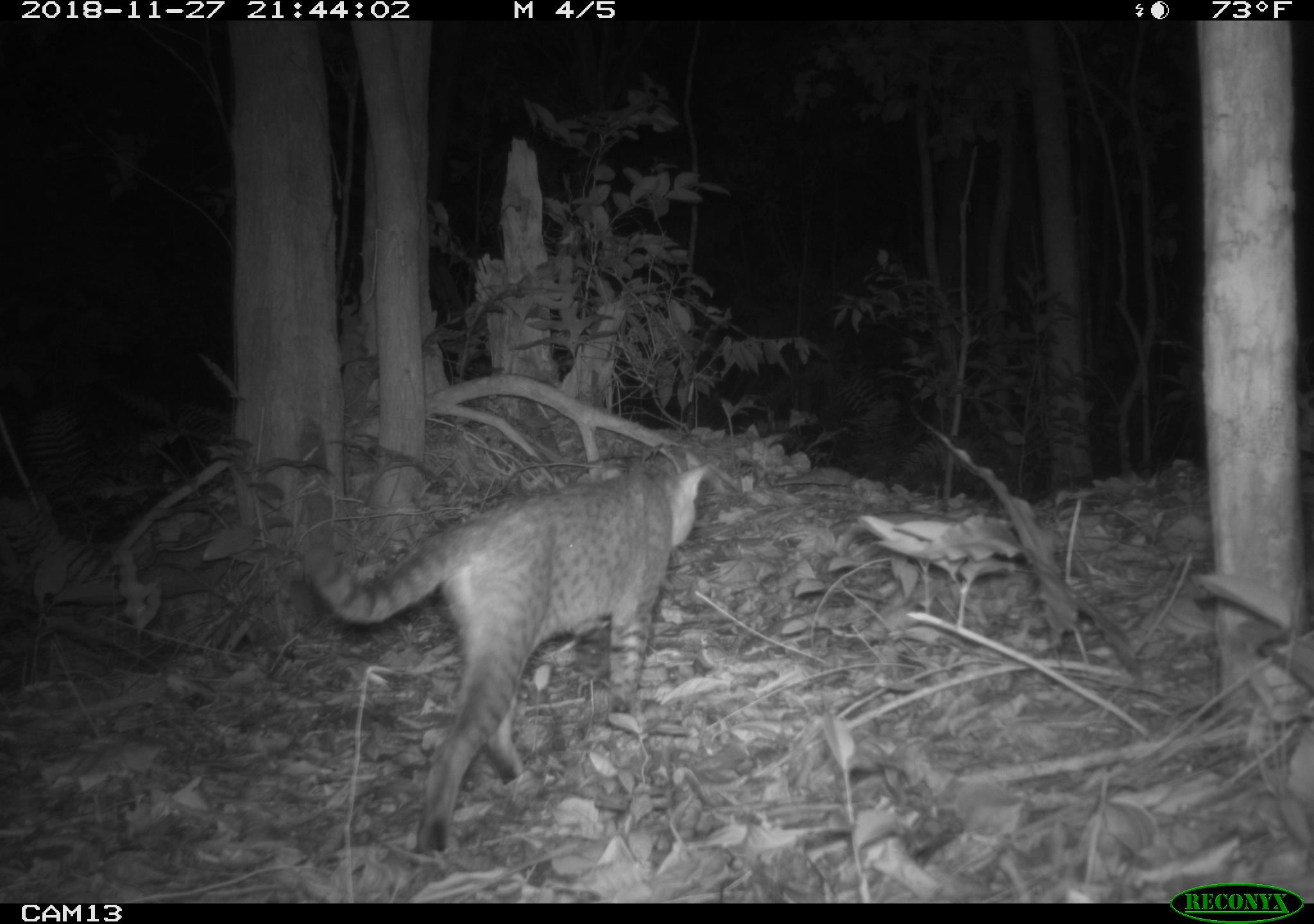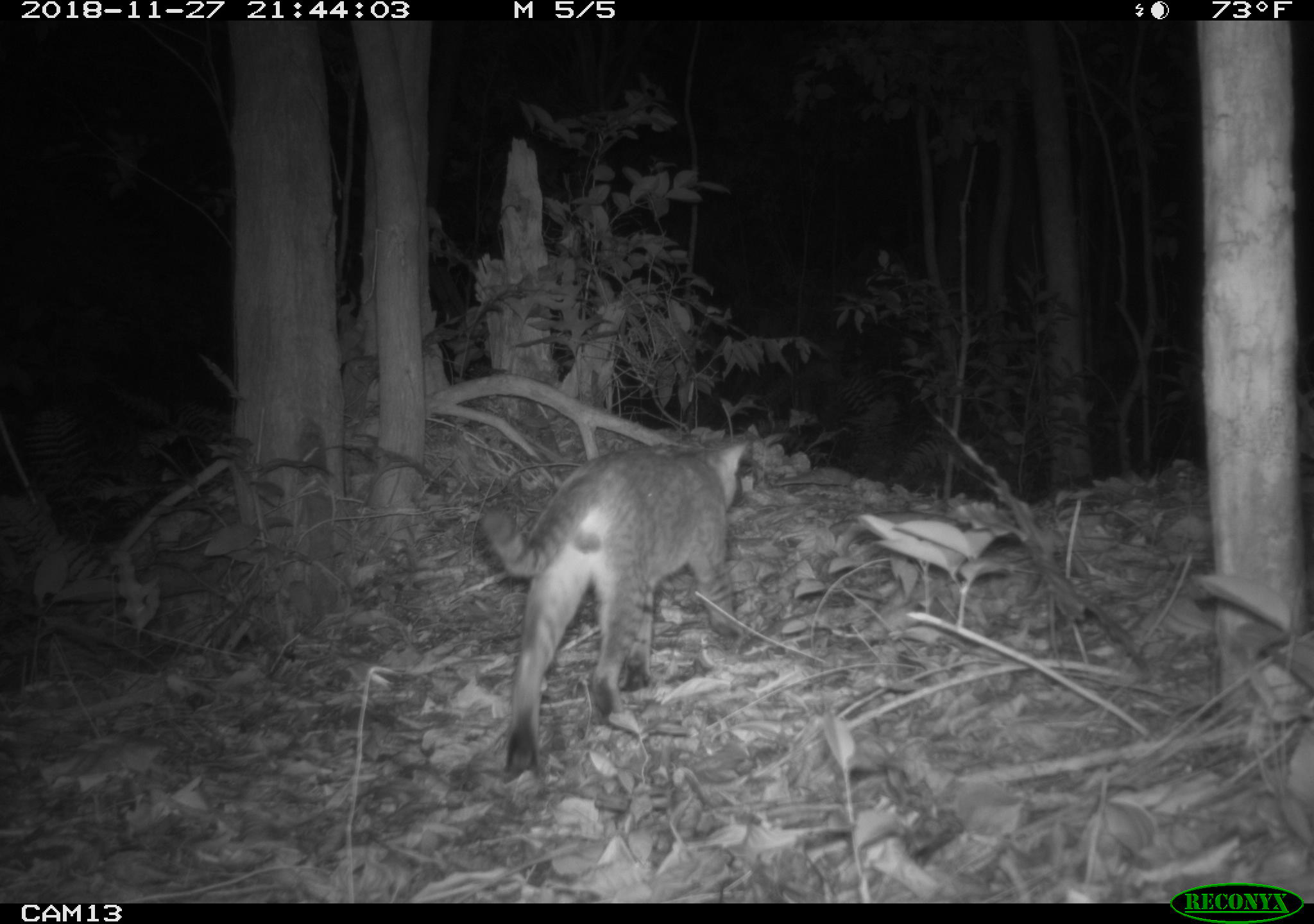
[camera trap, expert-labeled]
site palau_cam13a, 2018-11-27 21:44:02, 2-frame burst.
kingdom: Animalia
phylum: Chordata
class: Mammalia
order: Carnivora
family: Felidae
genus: Felis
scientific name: Felis catus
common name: cat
Cat (Felis catus).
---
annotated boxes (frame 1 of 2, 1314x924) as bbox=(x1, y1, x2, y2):
cat: bbox=(288, 452, 711, 856)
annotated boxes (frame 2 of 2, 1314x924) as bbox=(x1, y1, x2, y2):
cat: bbox=(475, 430, 752, 781)